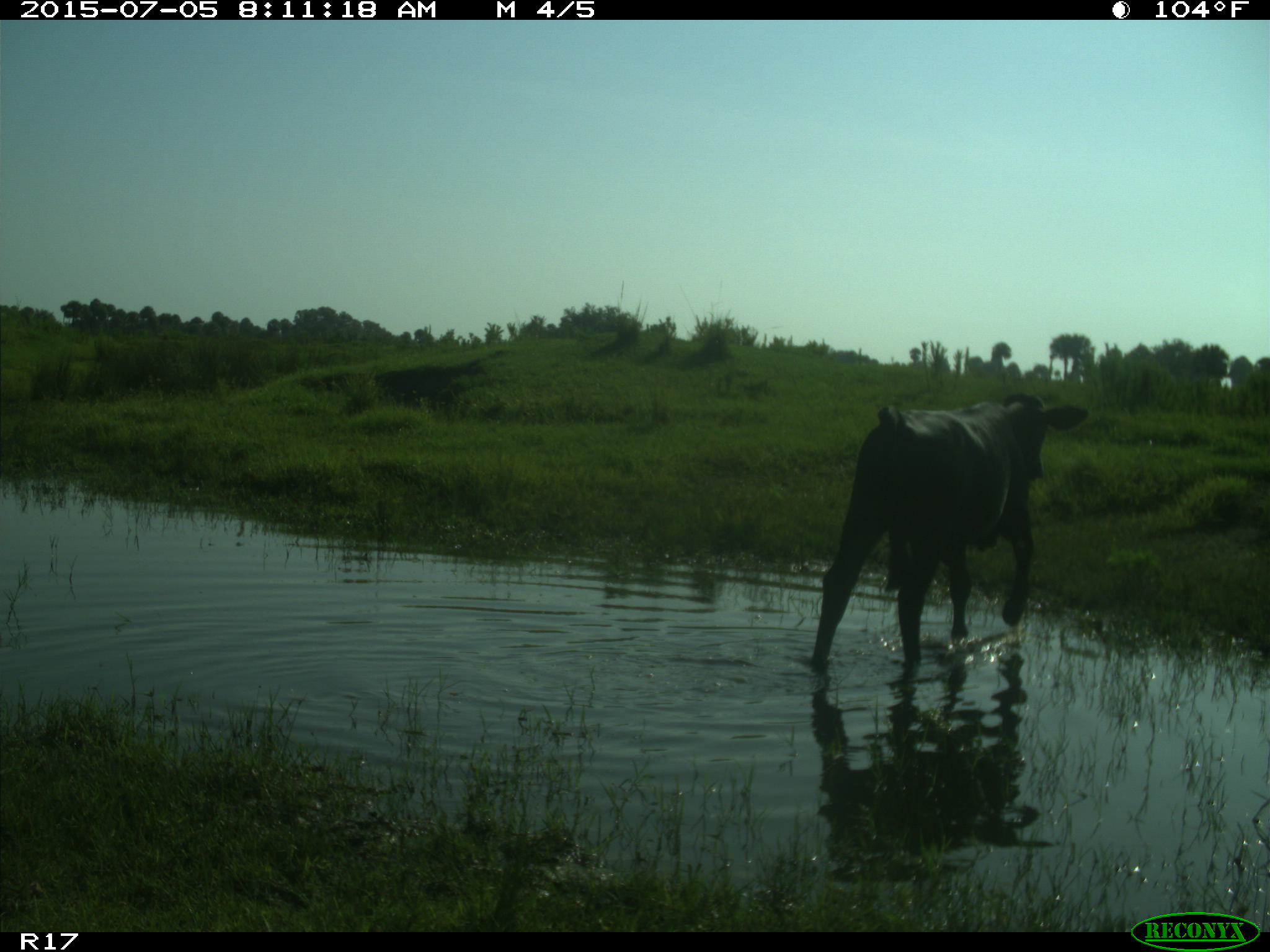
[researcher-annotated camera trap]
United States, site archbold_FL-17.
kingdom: Animalia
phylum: Chordata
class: Mammalia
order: Artiodactyla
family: Bovidae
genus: Bos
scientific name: Bos taurus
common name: domestic cow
Bos taurus (domestic cow).